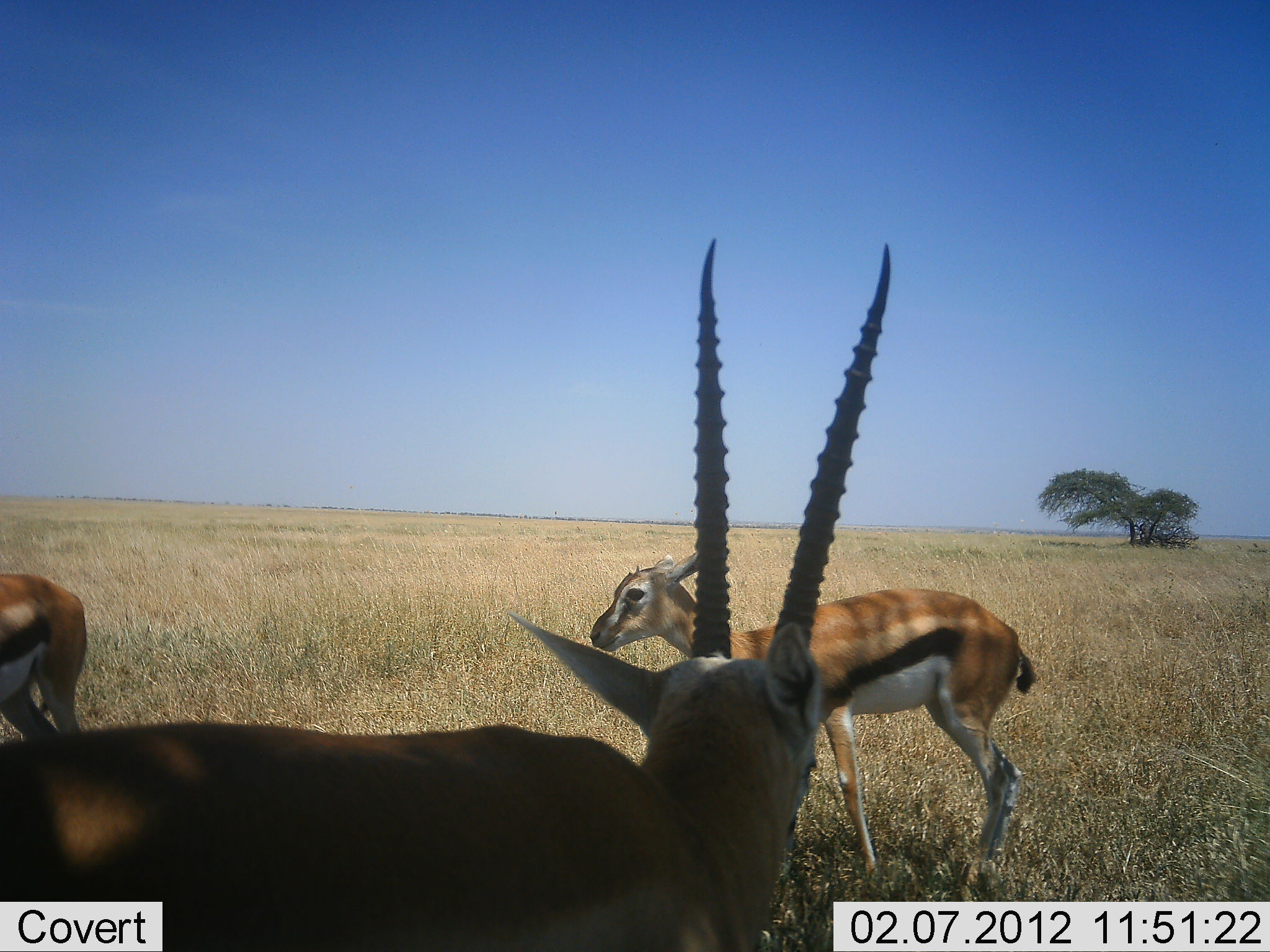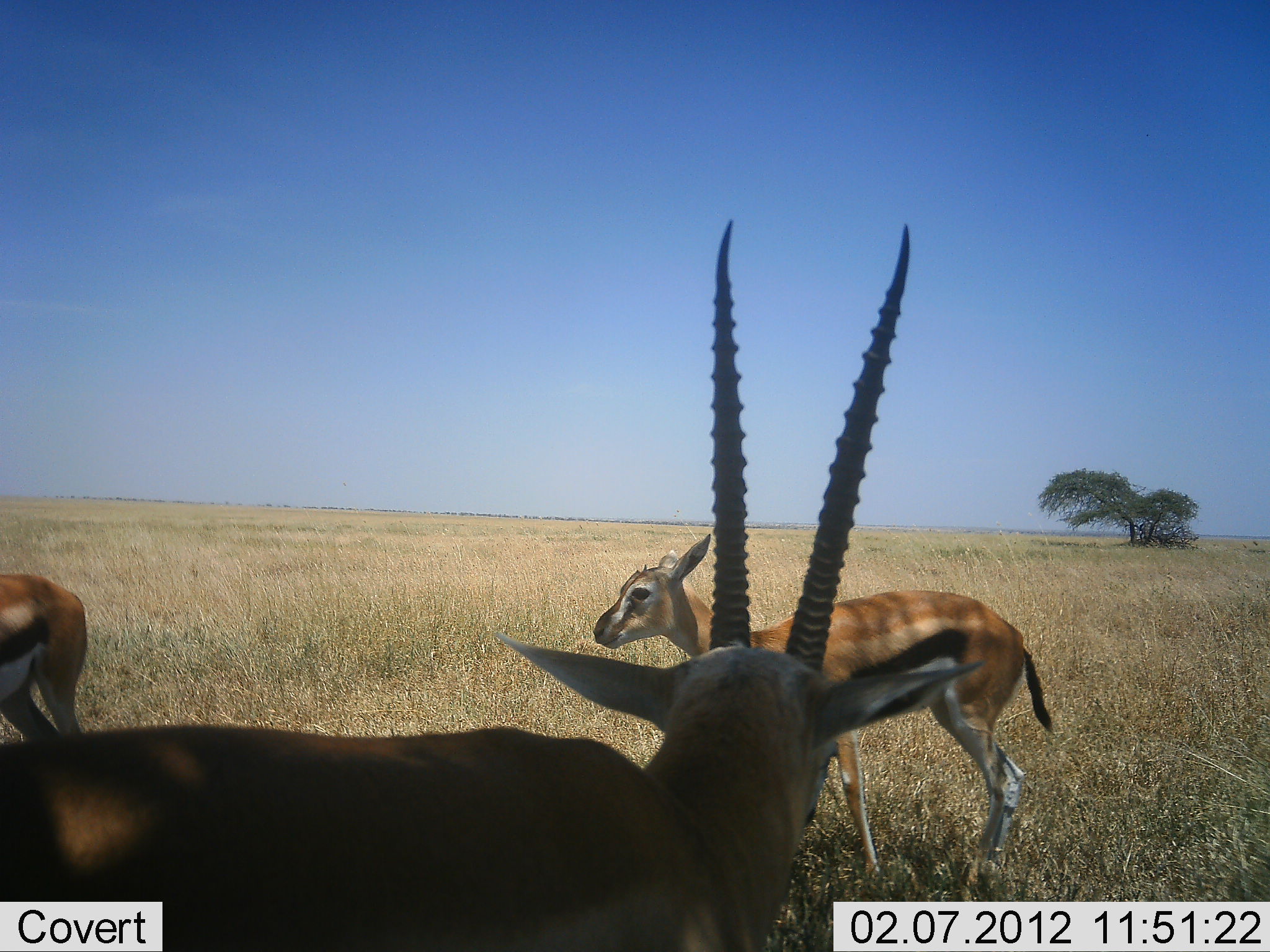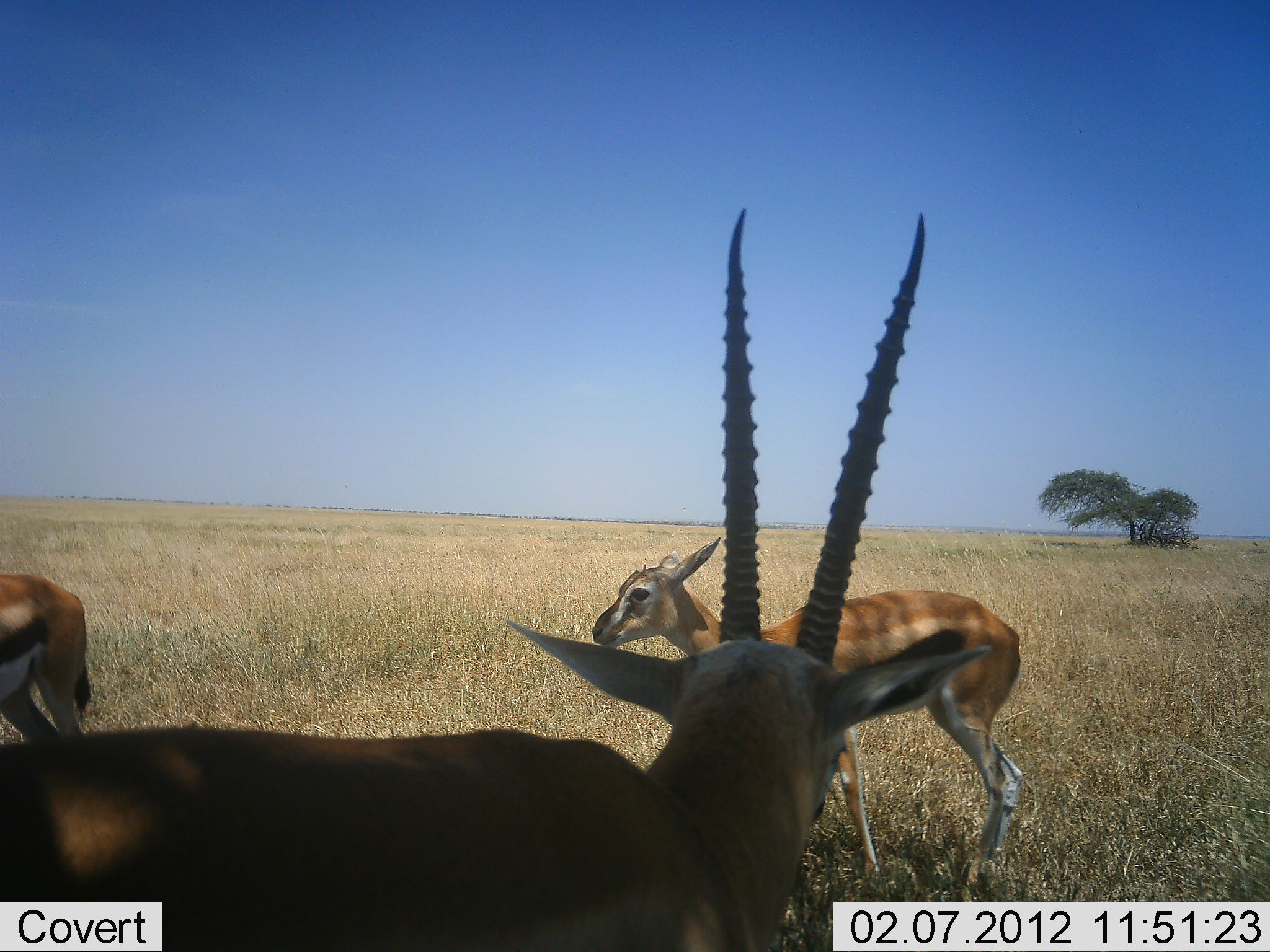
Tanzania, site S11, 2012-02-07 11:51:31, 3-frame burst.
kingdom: Animalia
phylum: Chordata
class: Mammalia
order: Artiodactyla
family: Bovidae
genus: Eudorcas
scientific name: Eudorcas thomsonii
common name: thomson's gazelle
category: gazellethomsons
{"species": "gazellethomsons (thomson's gazelle) (Eudorcas thomsonii)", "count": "3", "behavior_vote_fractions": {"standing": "95%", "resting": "5%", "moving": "5%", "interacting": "0%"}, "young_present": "9%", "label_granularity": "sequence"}